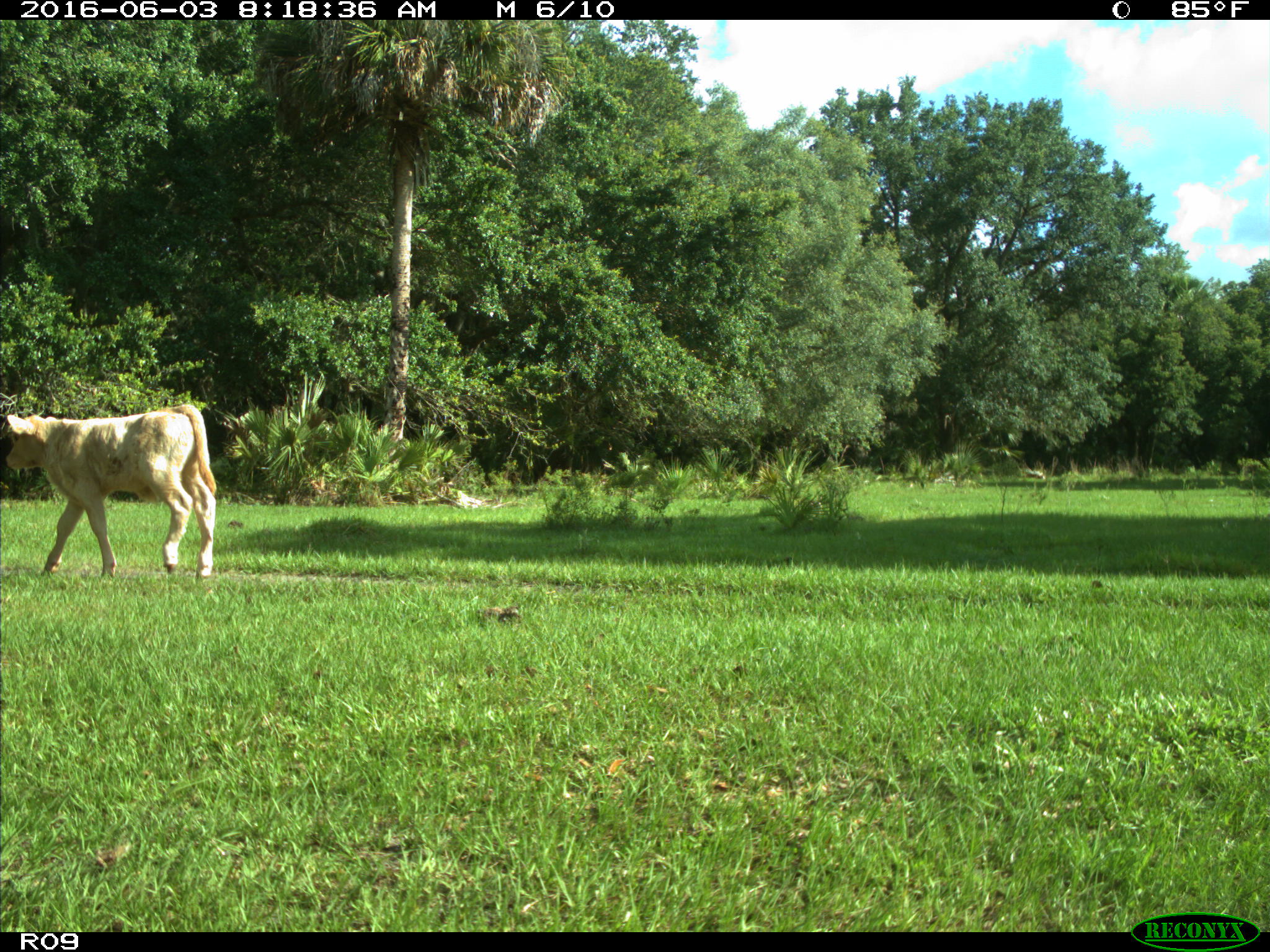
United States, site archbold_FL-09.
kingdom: Animalia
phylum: Chordata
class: Mammalia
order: Artiodactyla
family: Bovidae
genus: Bos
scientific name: Bos taurus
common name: domestic cow